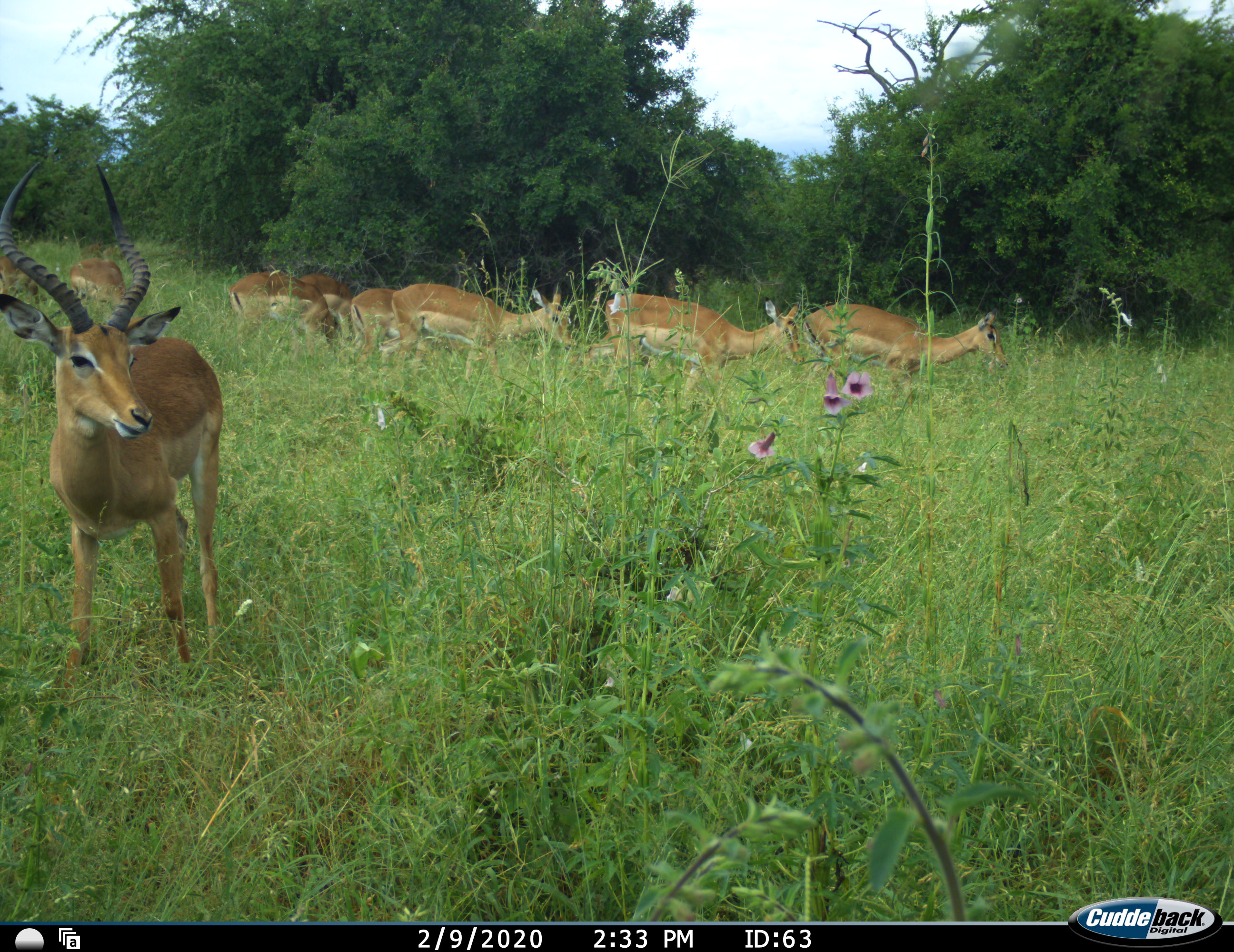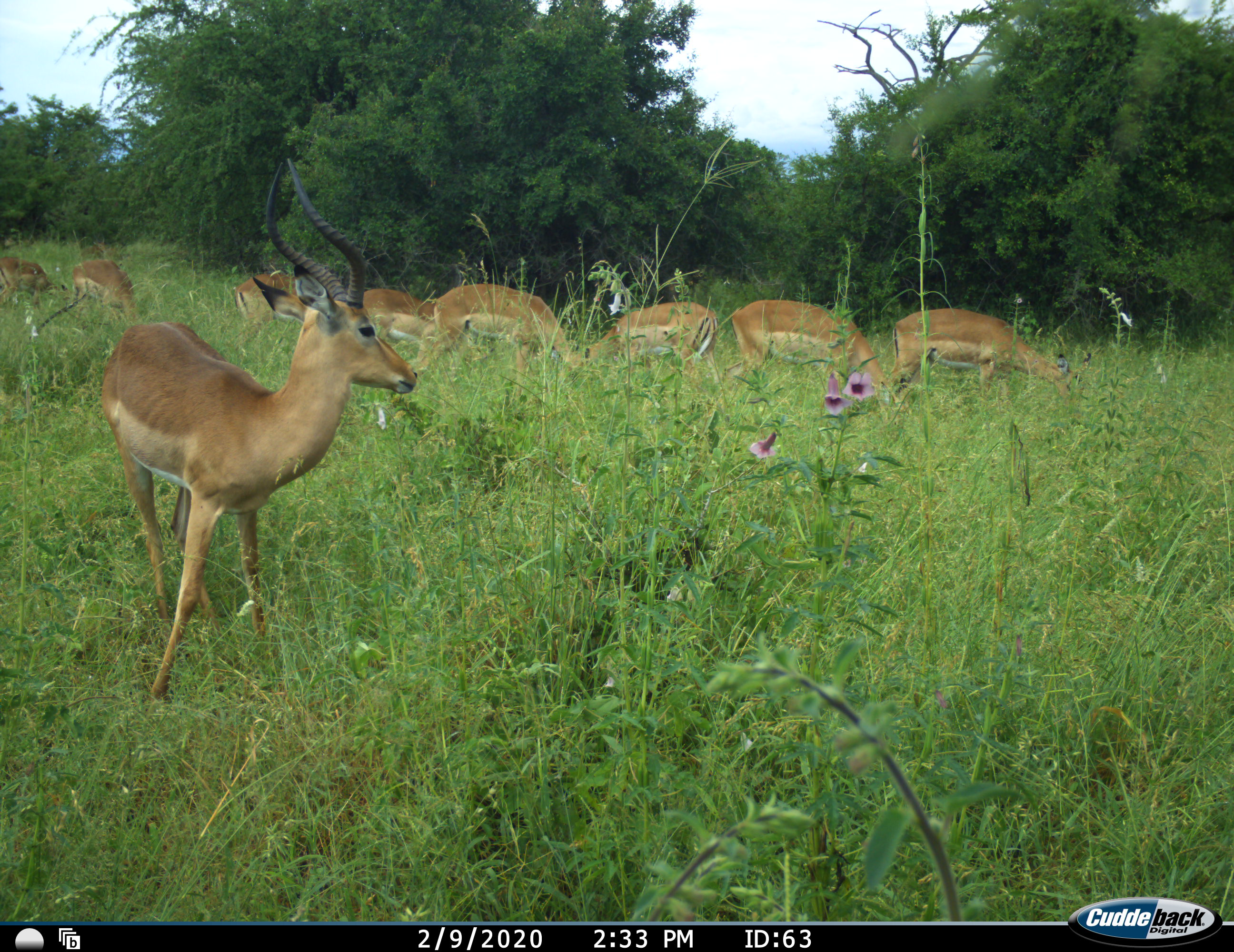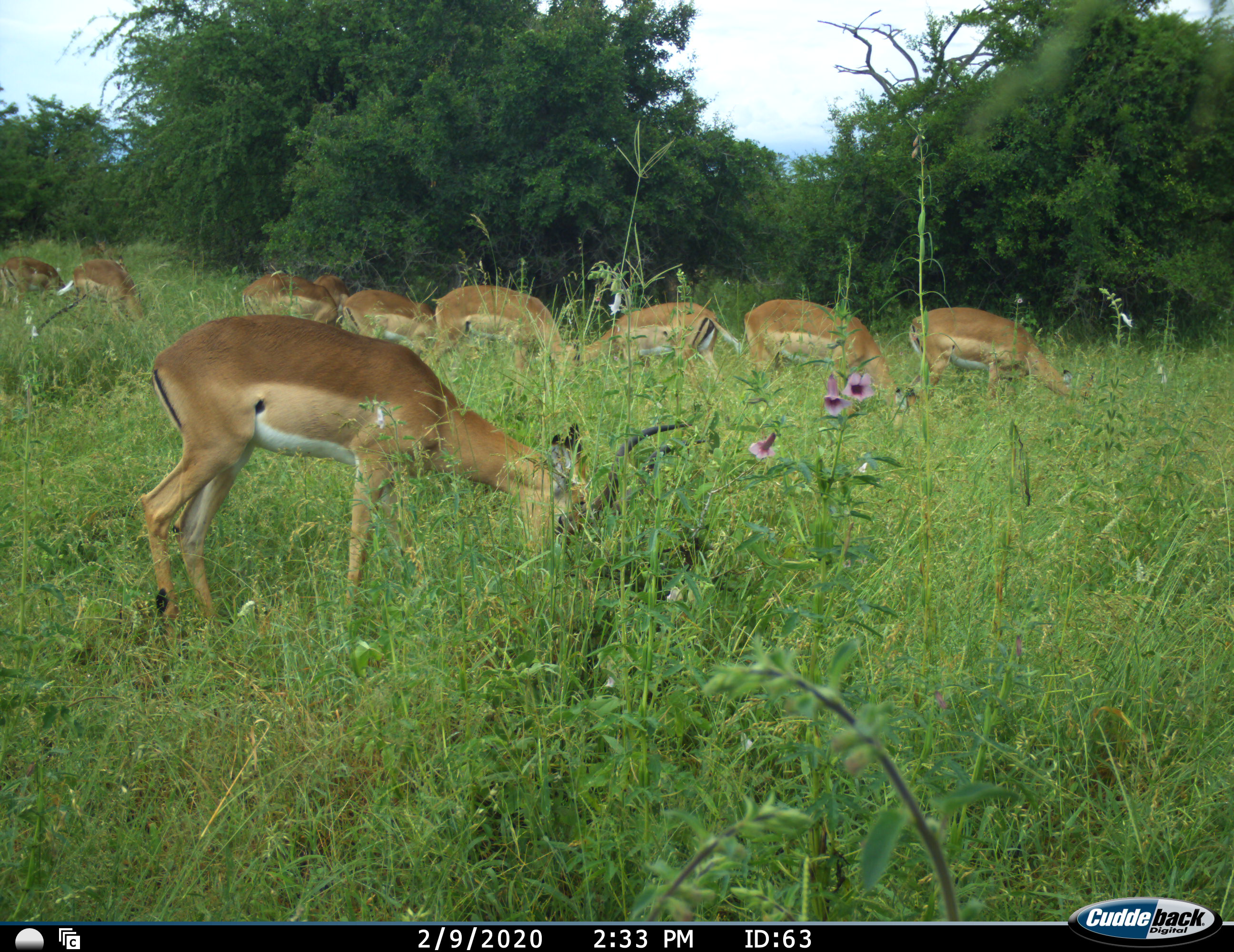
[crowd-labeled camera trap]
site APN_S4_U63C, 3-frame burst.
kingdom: Animalia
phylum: Chordata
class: Mammalia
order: Artiodactyla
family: Bovidae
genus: Aepyceros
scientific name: Aepyceros melampus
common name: impala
Impala (Aepyceros melampus), count 10. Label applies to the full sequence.